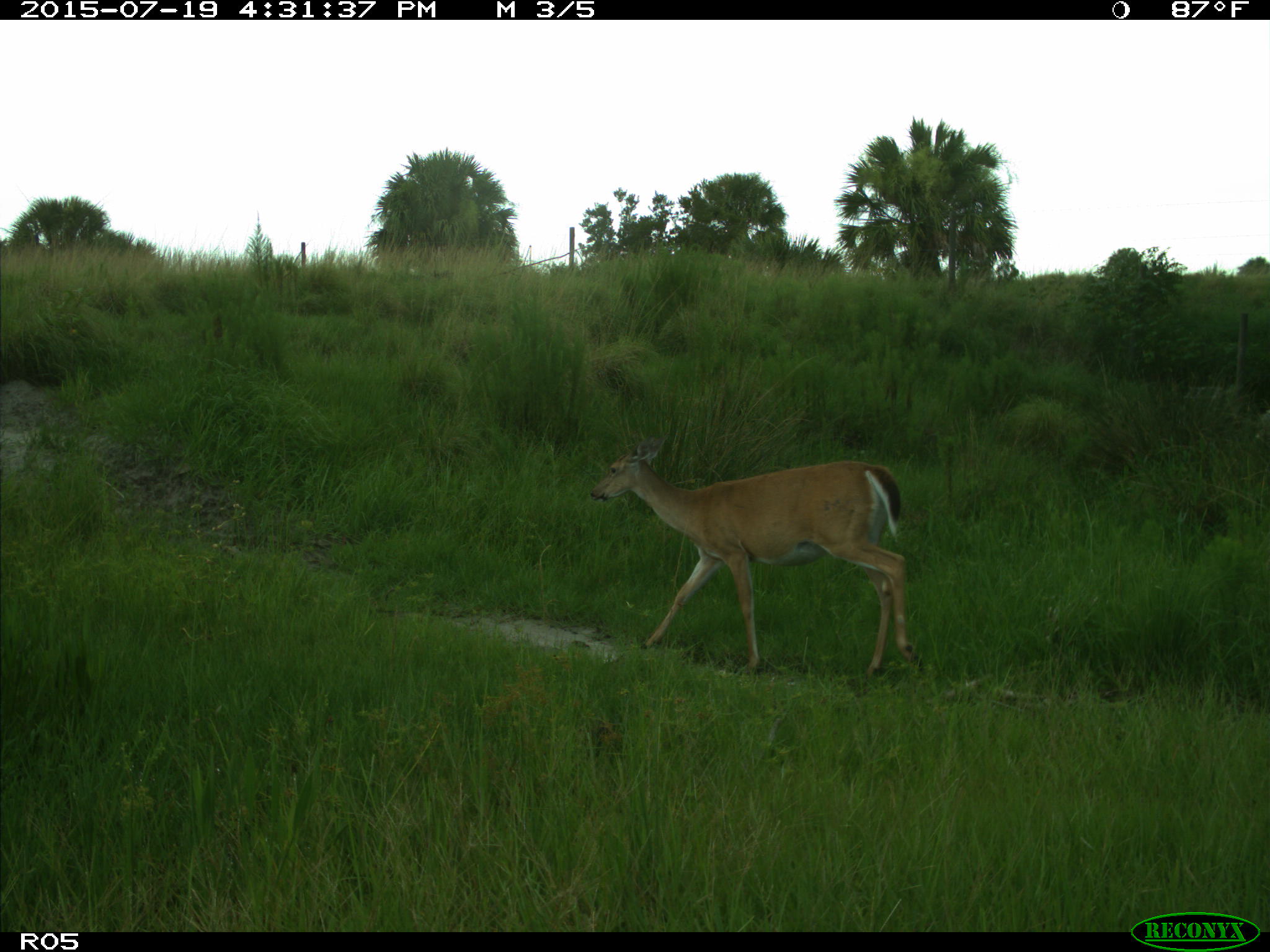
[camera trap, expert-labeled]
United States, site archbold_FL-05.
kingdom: Animalia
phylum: Chordata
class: Mammalia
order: Artiodactyla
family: Cervidae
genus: Odocoileus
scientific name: Odocoileus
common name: deer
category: unidentified deer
Unidentified deer (deer) (Odocoileus).